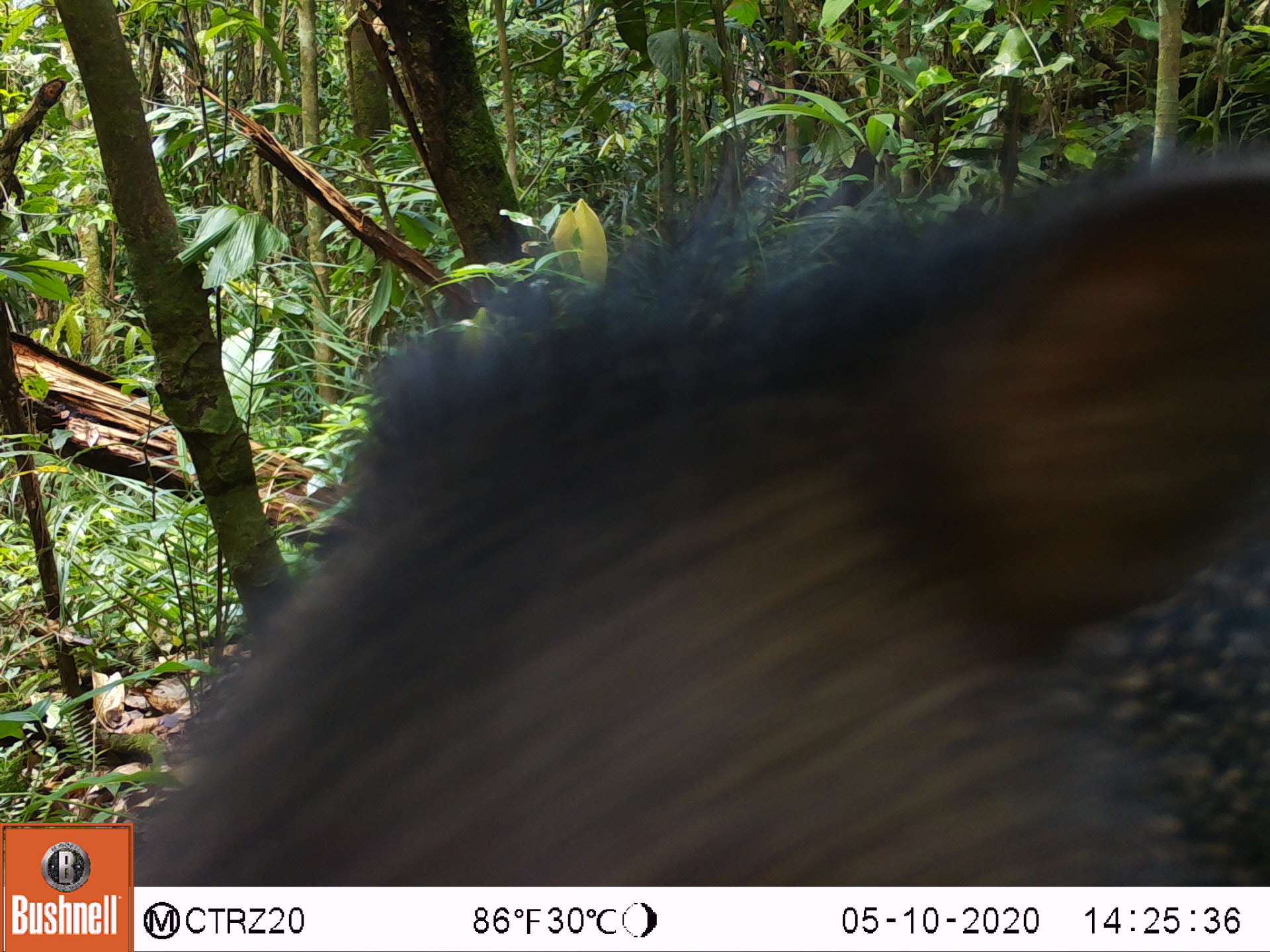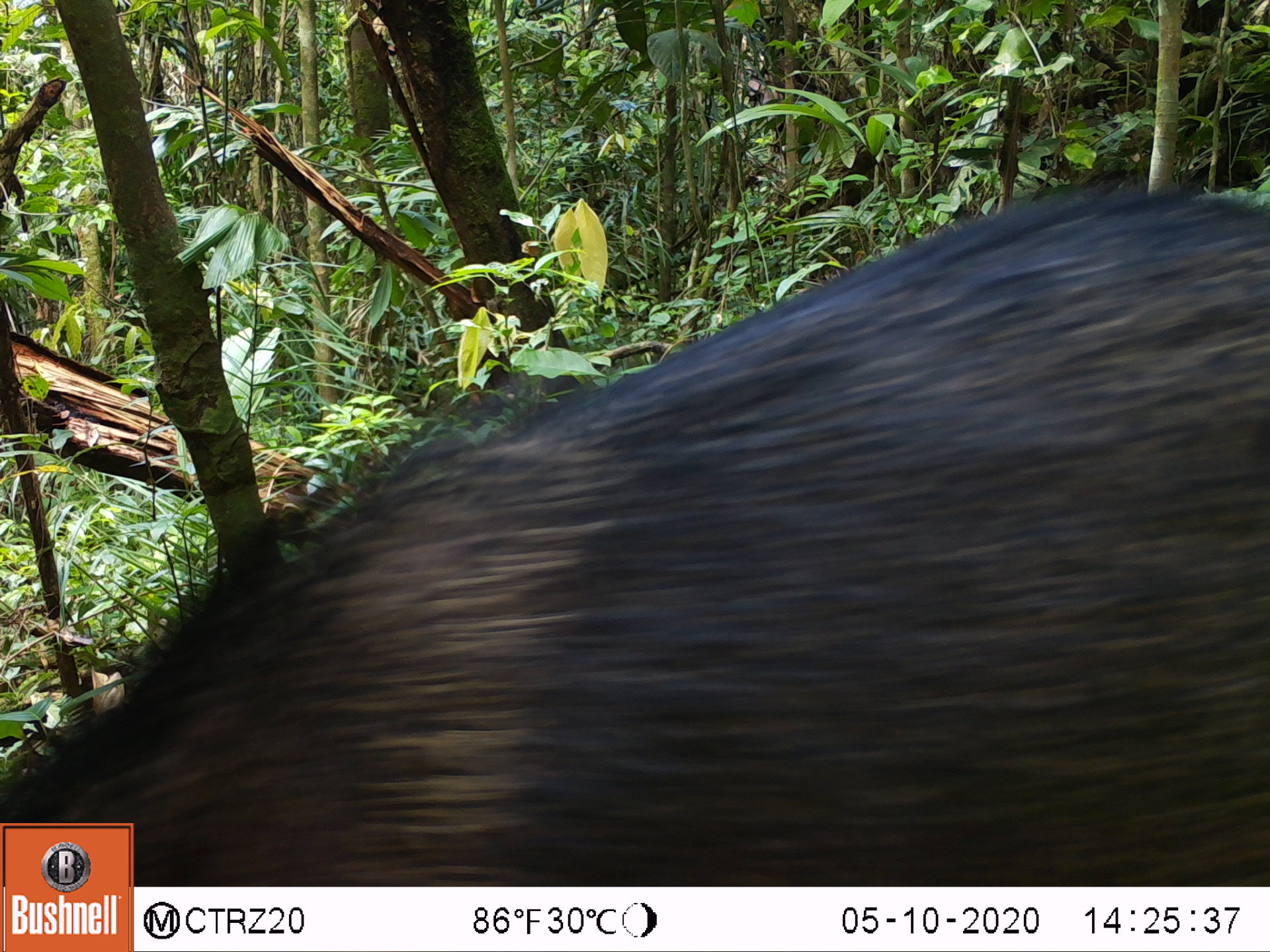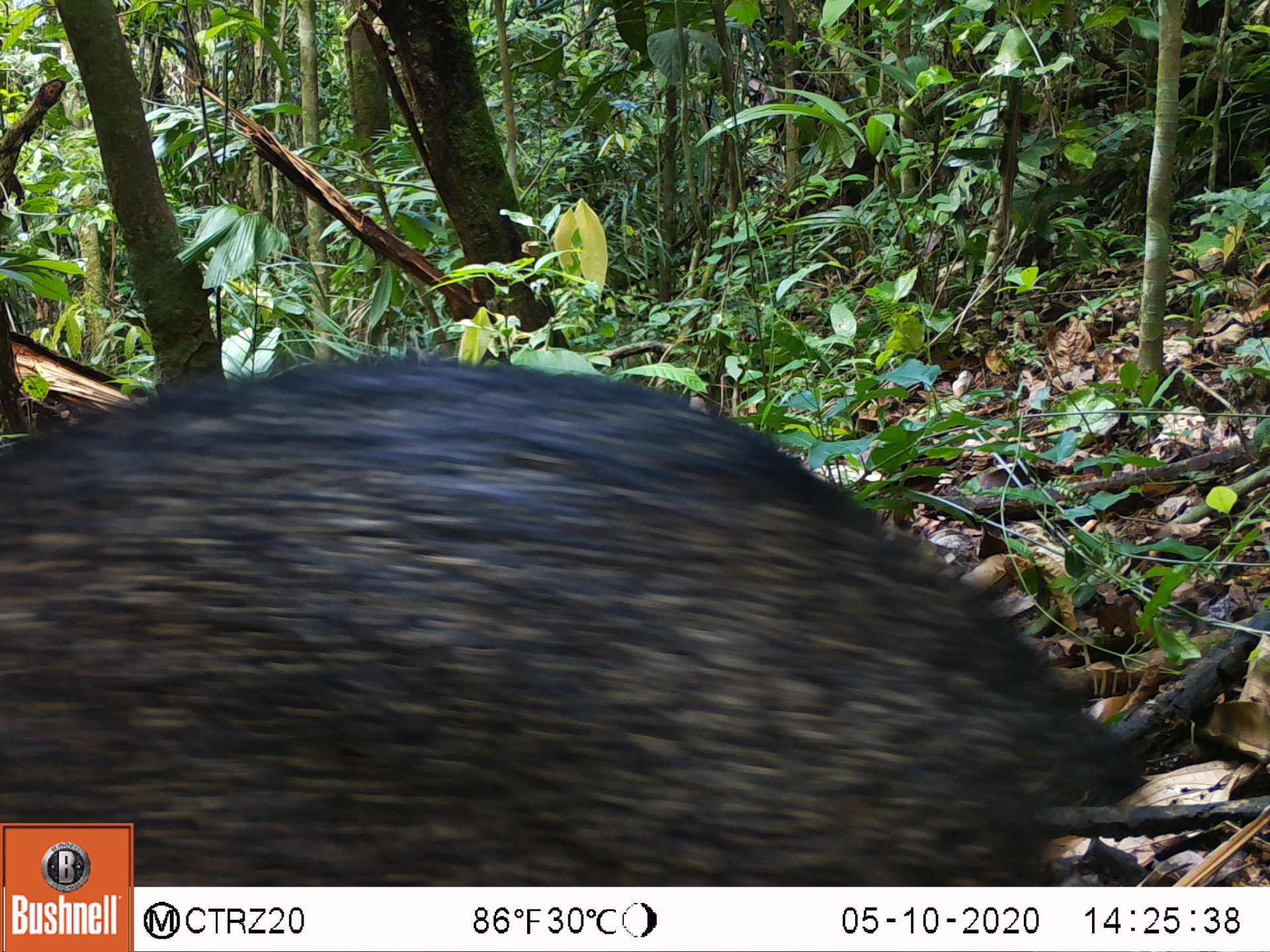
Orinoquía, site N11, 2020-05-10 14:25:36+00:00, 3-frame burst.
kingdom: Animalia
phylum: Chordata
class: Mammalia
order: Artiodactyla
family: Tayassuidae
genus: Pecari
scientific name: Pecari tajacu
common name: collared peccary